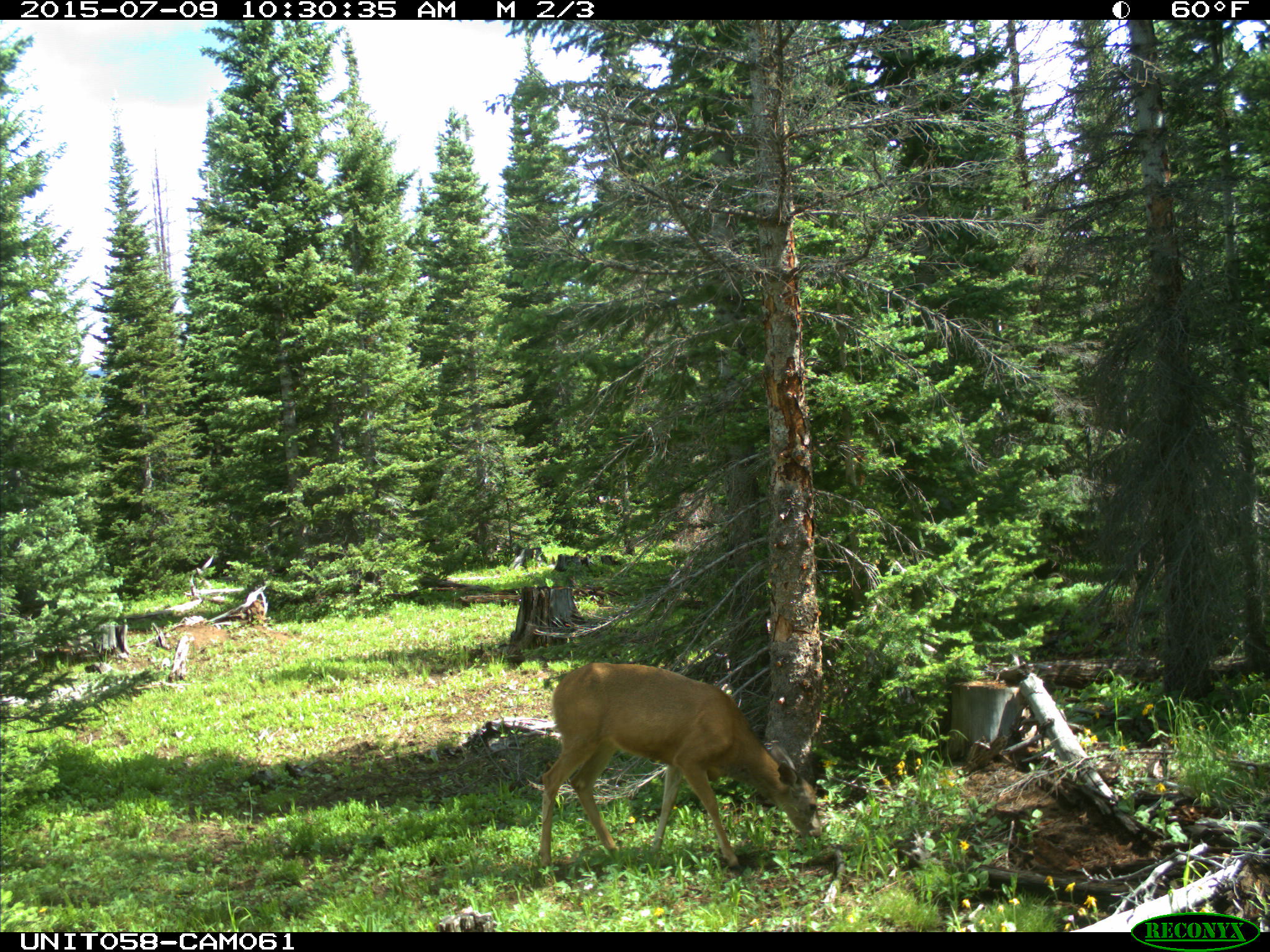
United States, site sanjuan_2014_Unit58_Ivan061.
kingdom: Animalia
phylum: Chordata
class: Mammalia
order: Artiodactyla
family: Cervidae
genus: Odocoileus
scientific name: Odocoileus hemionus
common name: mule deer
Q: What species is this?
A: Odocoileus hemionus (mule deer).